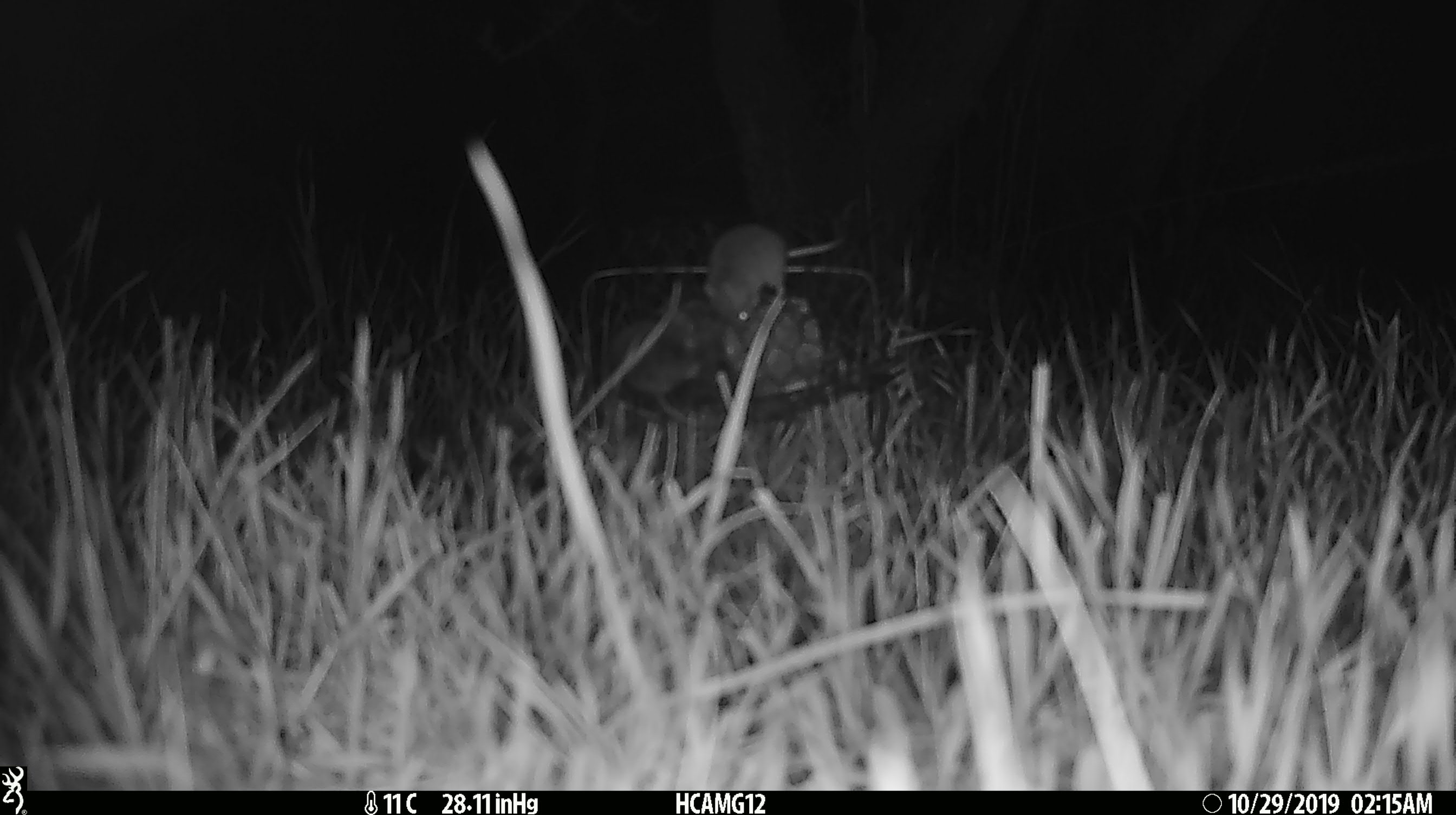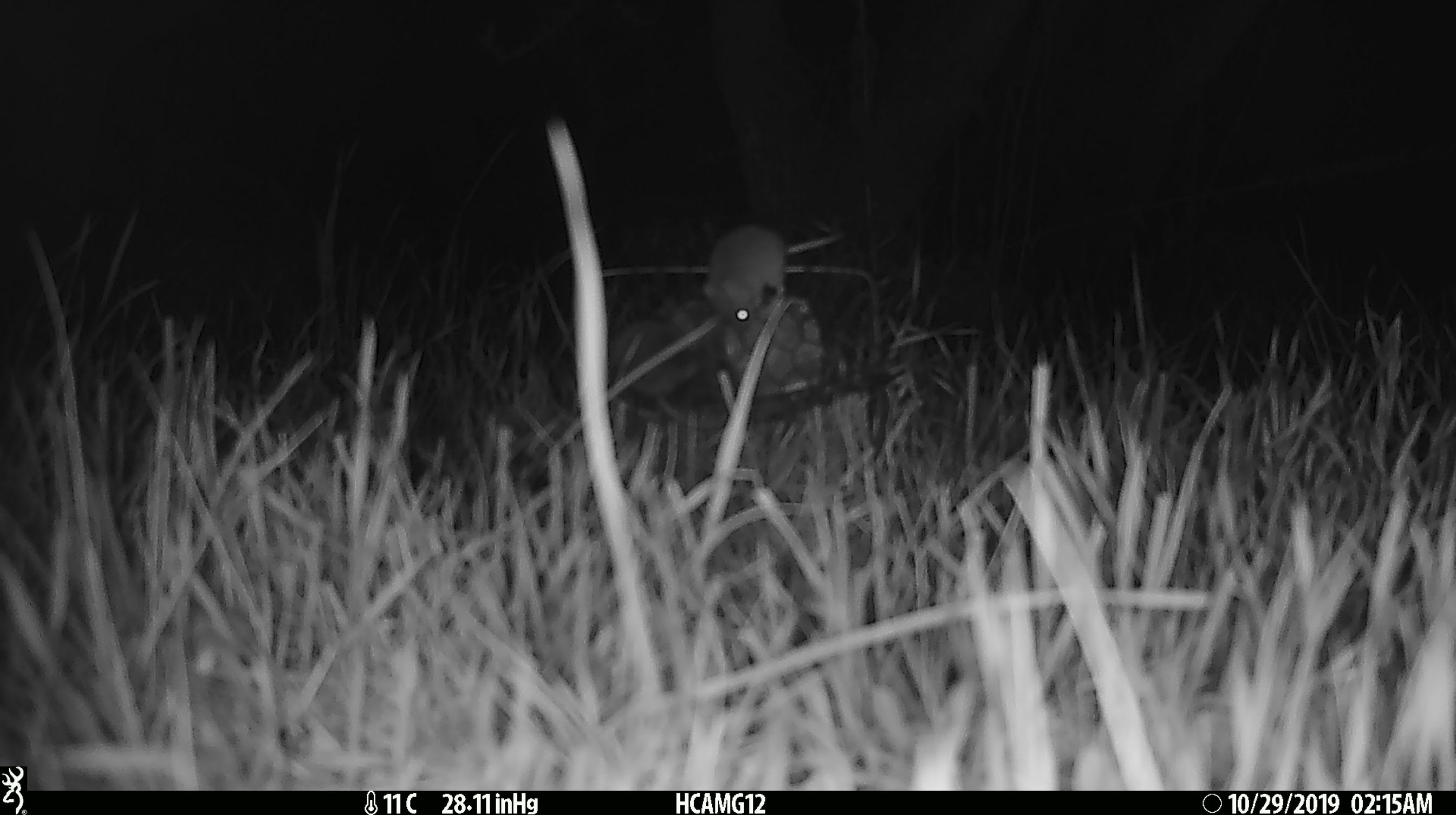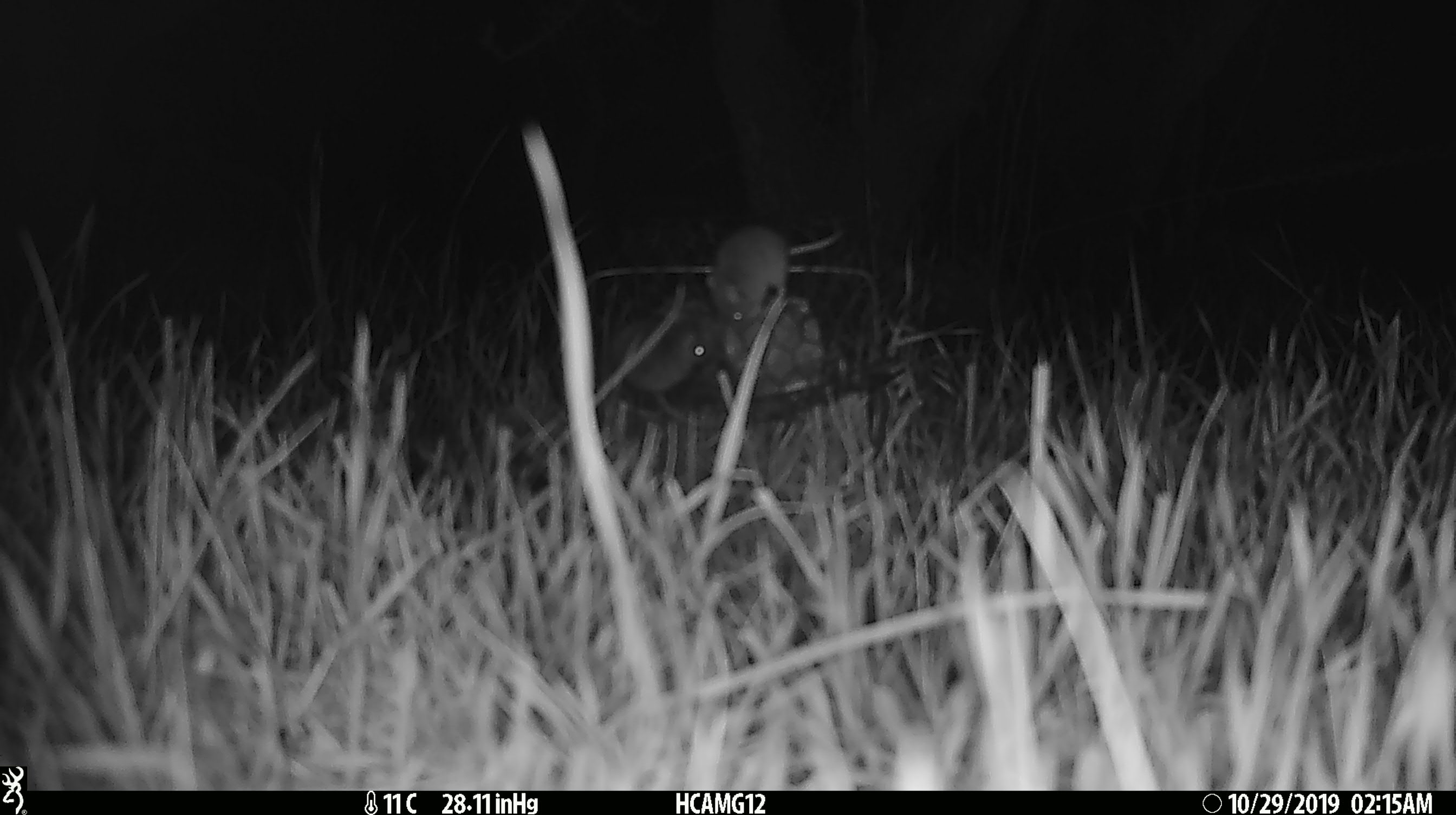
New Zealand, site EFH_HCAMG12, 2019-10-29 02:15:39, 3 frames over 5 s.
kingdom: Animalia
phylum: Chordata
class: Mammalia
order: Rodentia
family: Muridae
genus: Mus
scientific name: Mus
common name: mouse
Mouse (Mus).